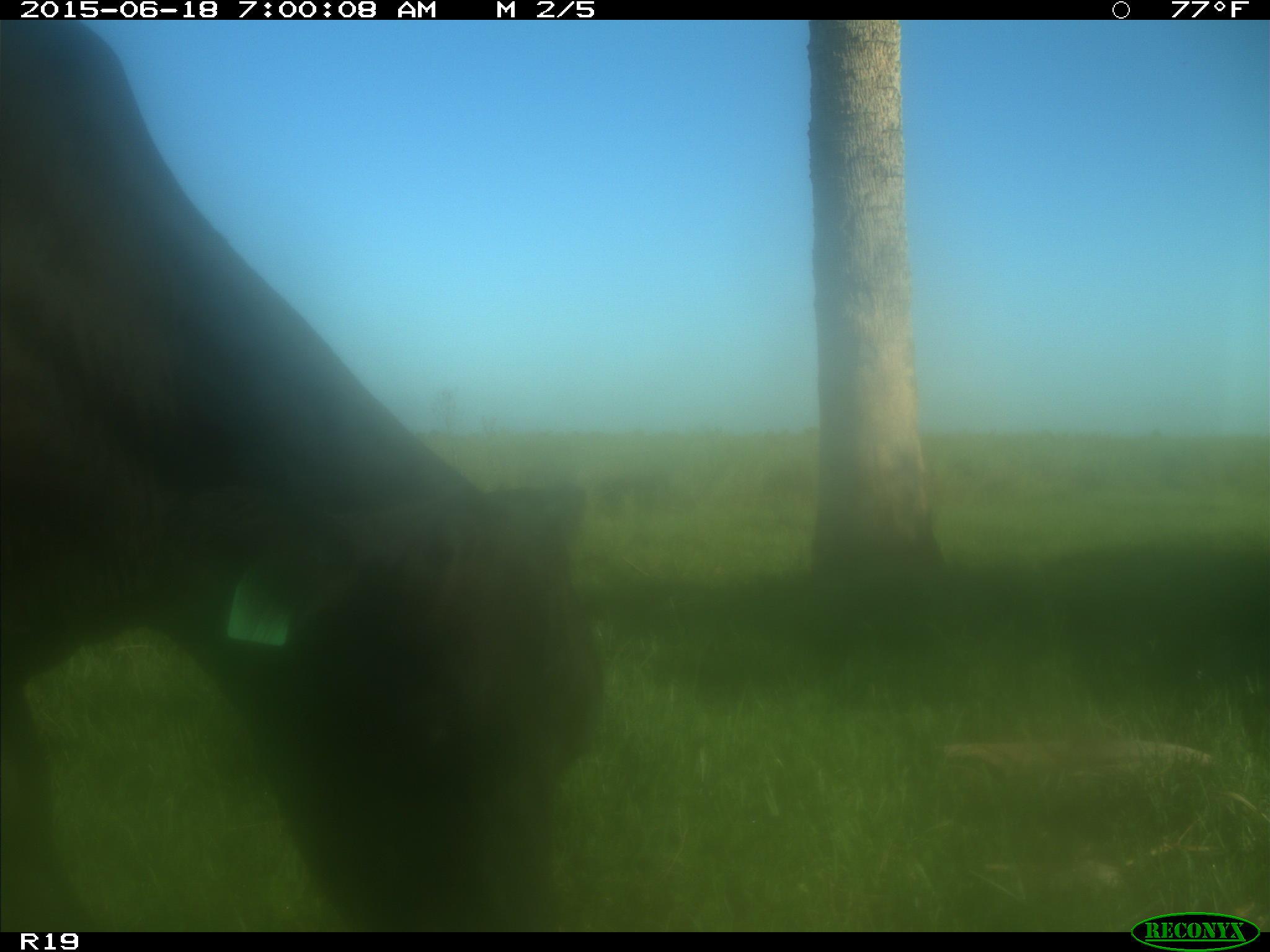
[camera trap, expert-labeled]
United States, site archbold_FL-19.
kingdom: Animalia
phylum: Chordata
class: Mammalia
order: Artiodactyla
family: Bovidae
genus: Bos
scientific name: Bos taurus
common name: domestic cow